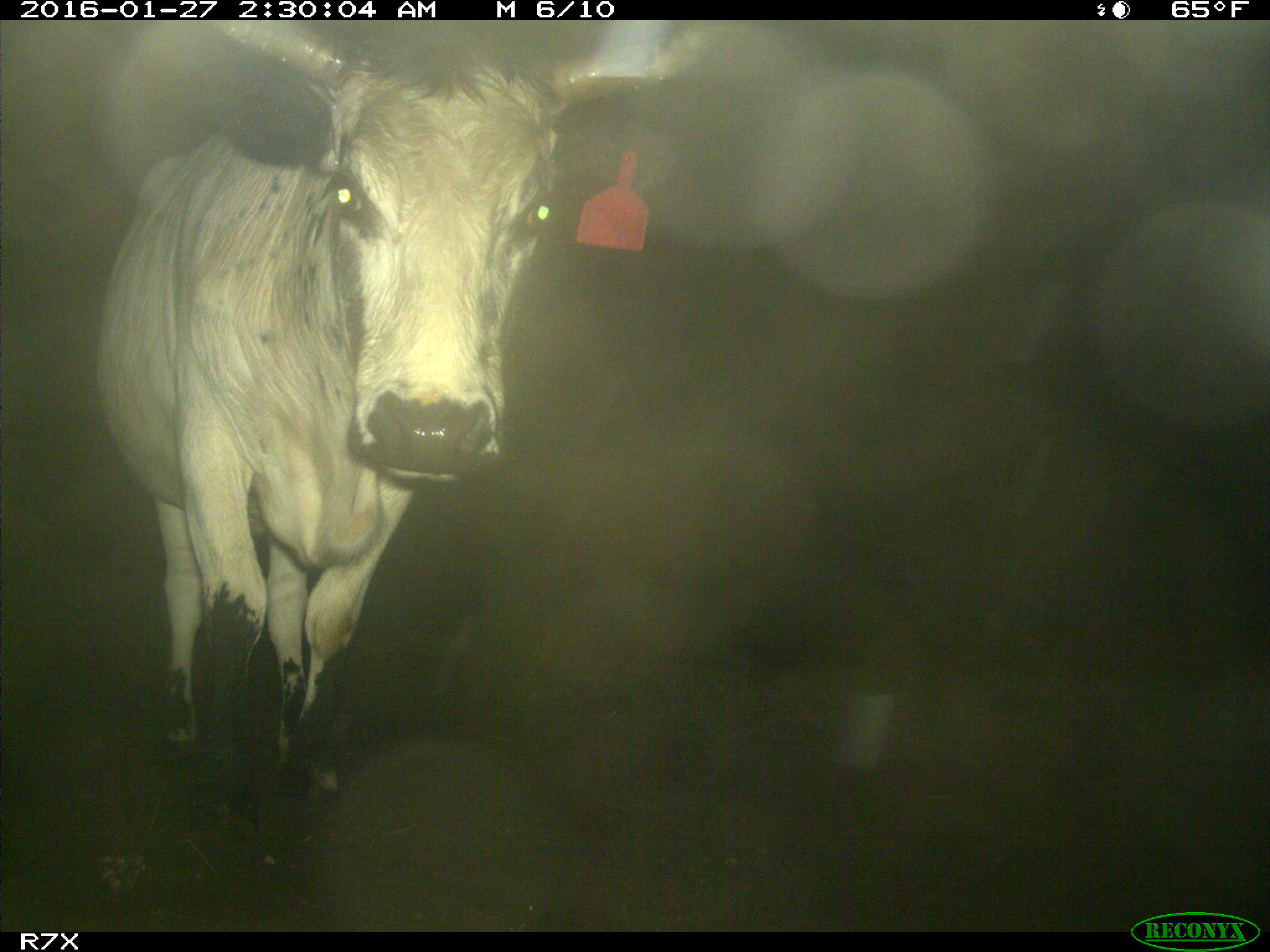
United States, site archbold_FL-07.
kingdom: Animalia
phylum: Chordata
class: Mammalia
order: Artiodactyla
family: Bovidae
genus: Bos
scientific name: Bos taurus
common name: domestic cow